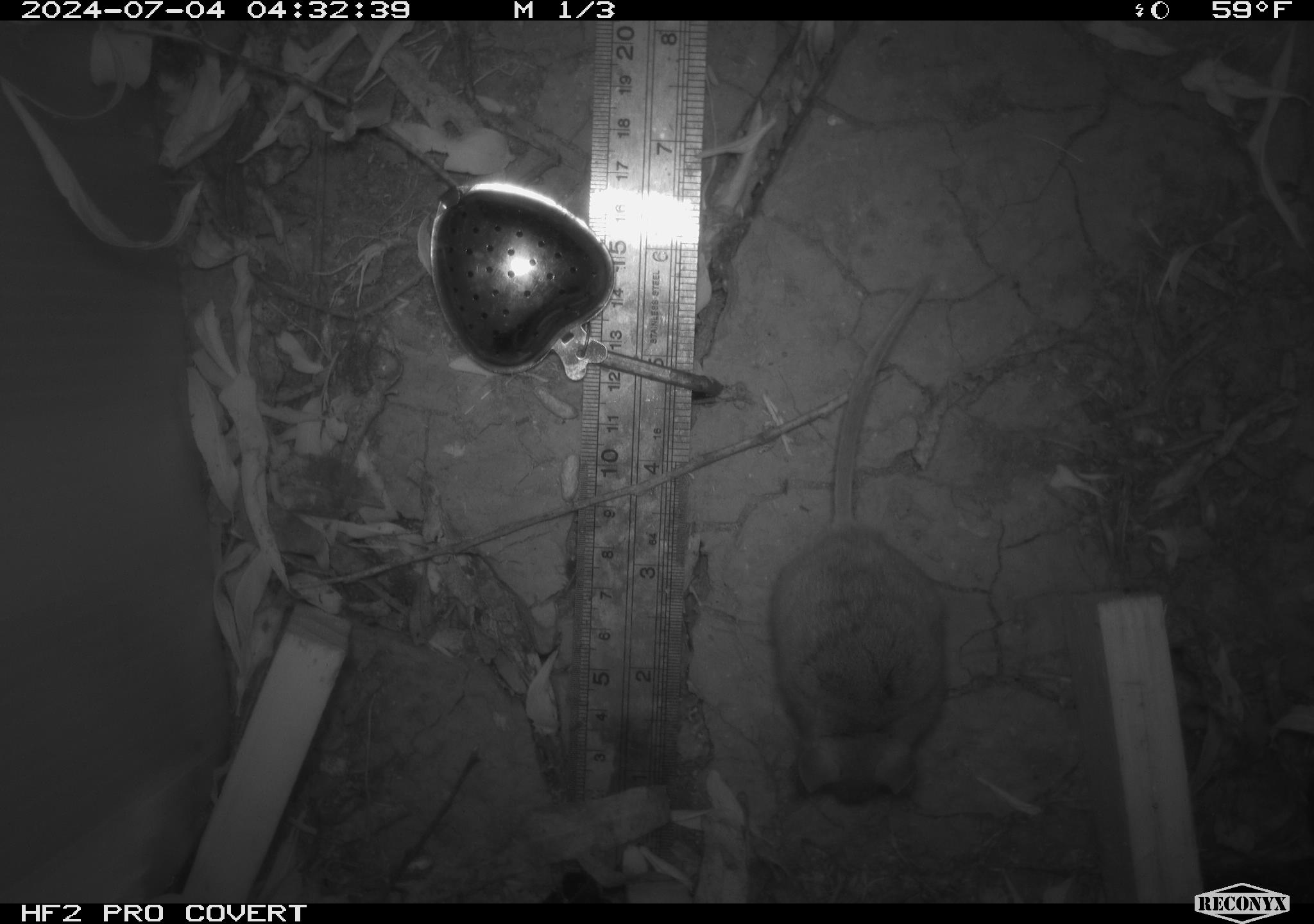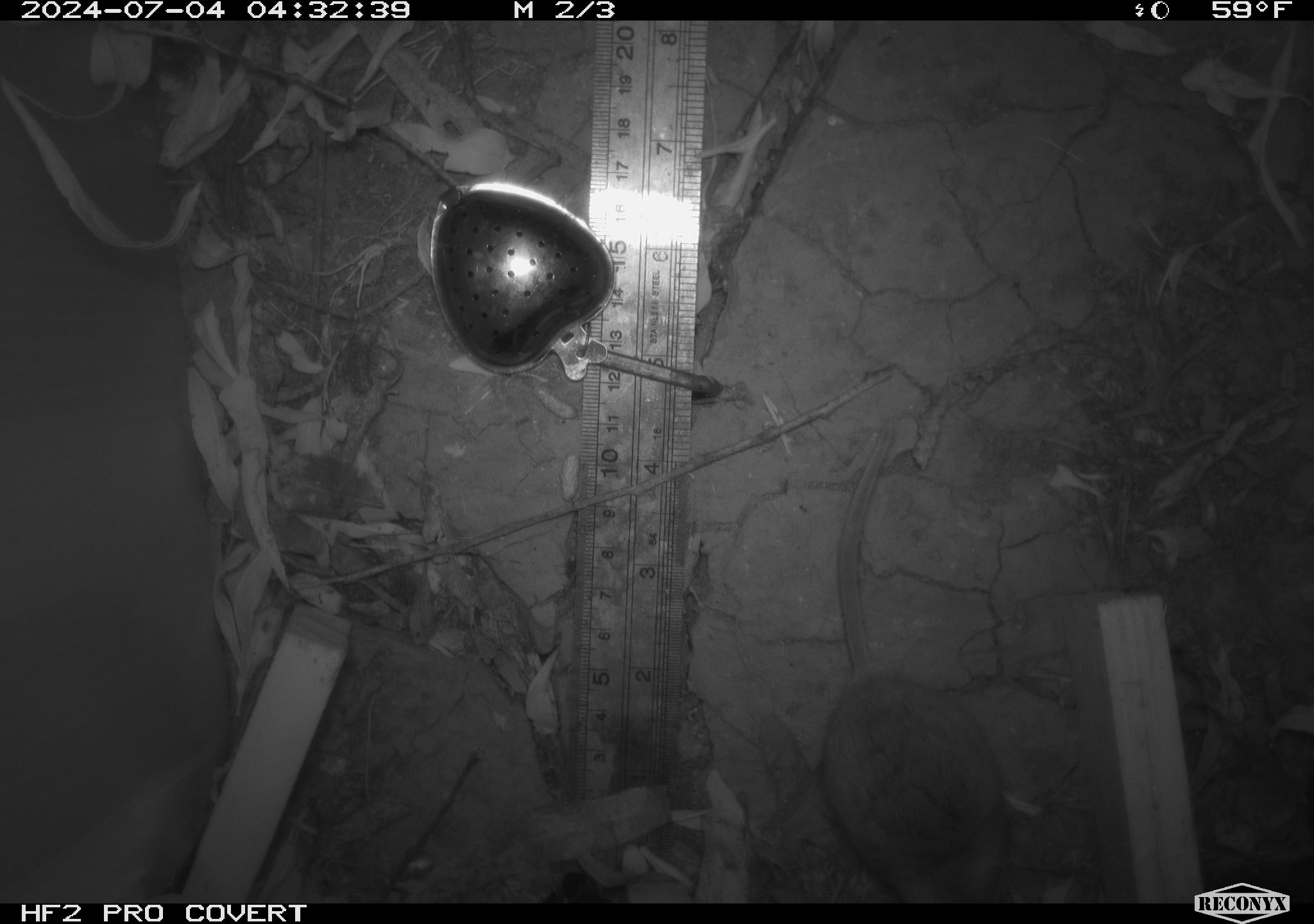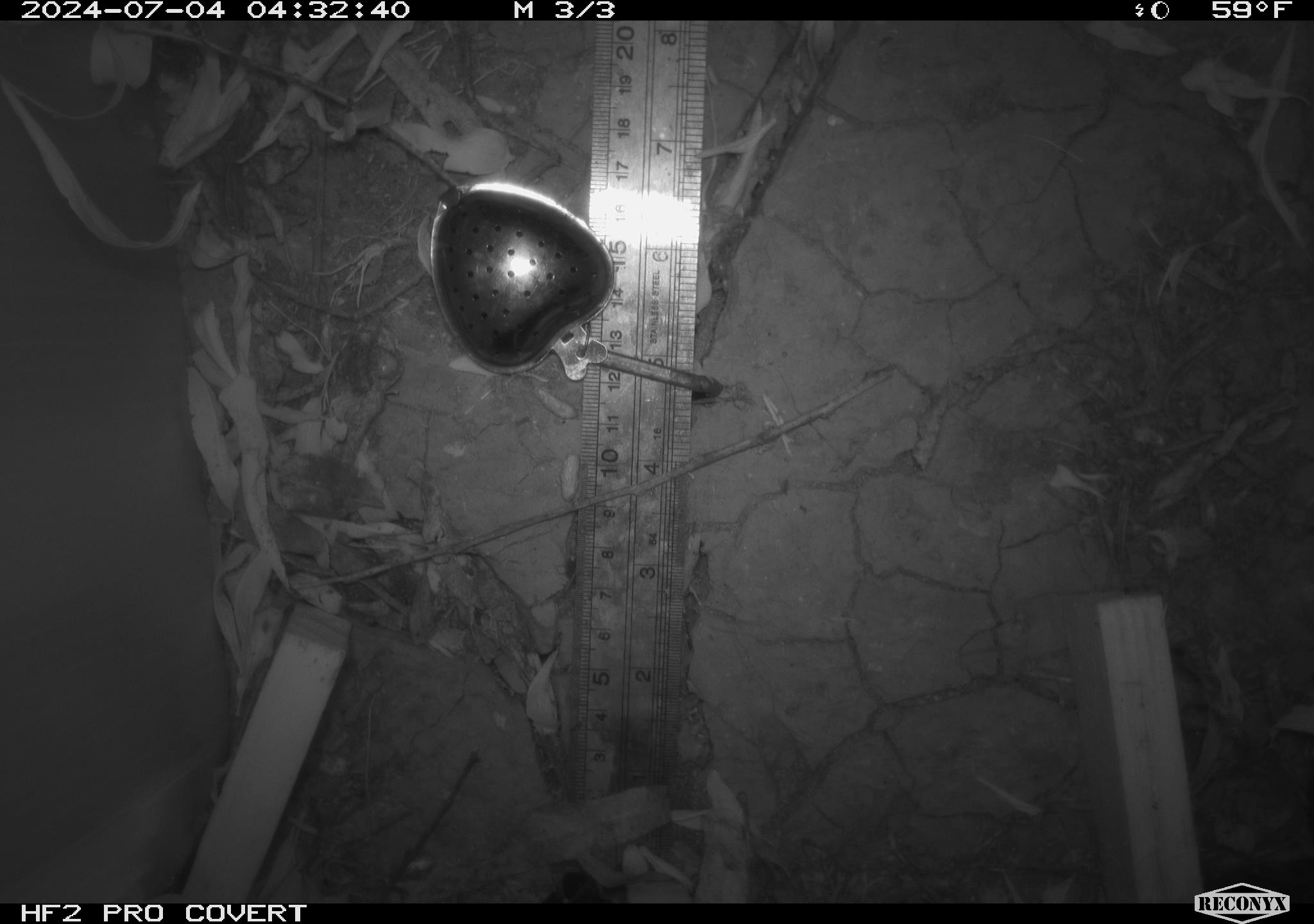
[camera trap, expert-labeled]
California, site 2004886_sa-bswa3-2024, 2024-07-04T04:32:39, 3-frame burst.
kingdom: Animalia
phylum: Chordata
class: Mammalia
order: Rodentia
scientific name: Rodentia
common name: mouse species